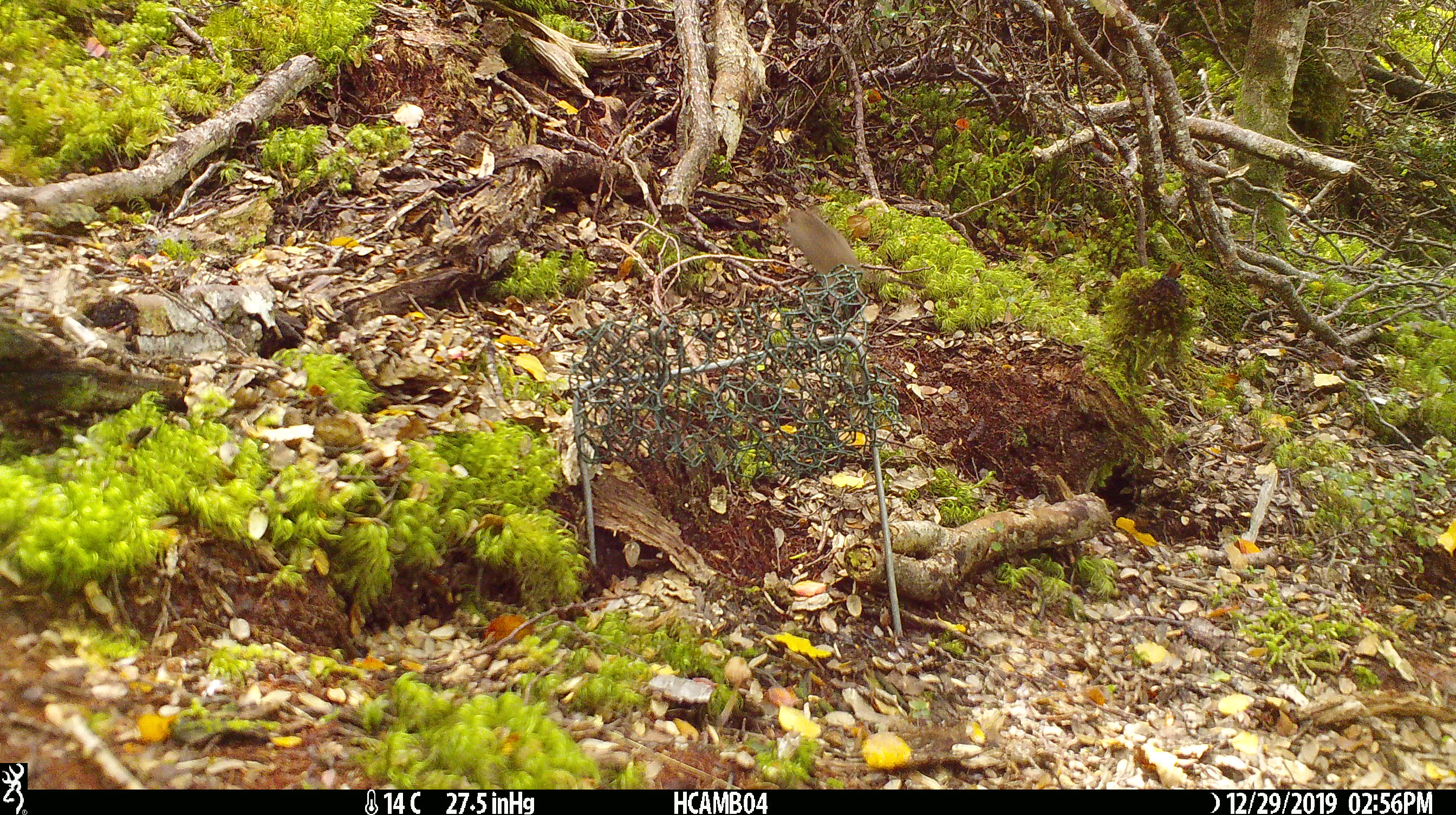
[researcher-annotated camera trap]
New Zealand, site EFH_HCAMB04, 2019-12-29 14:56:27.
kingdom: Animalia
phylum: Chordata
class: Mammalia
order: Rodentia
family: Muridae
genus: Mus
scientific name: Mus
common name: mouse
Mouse (Mus).